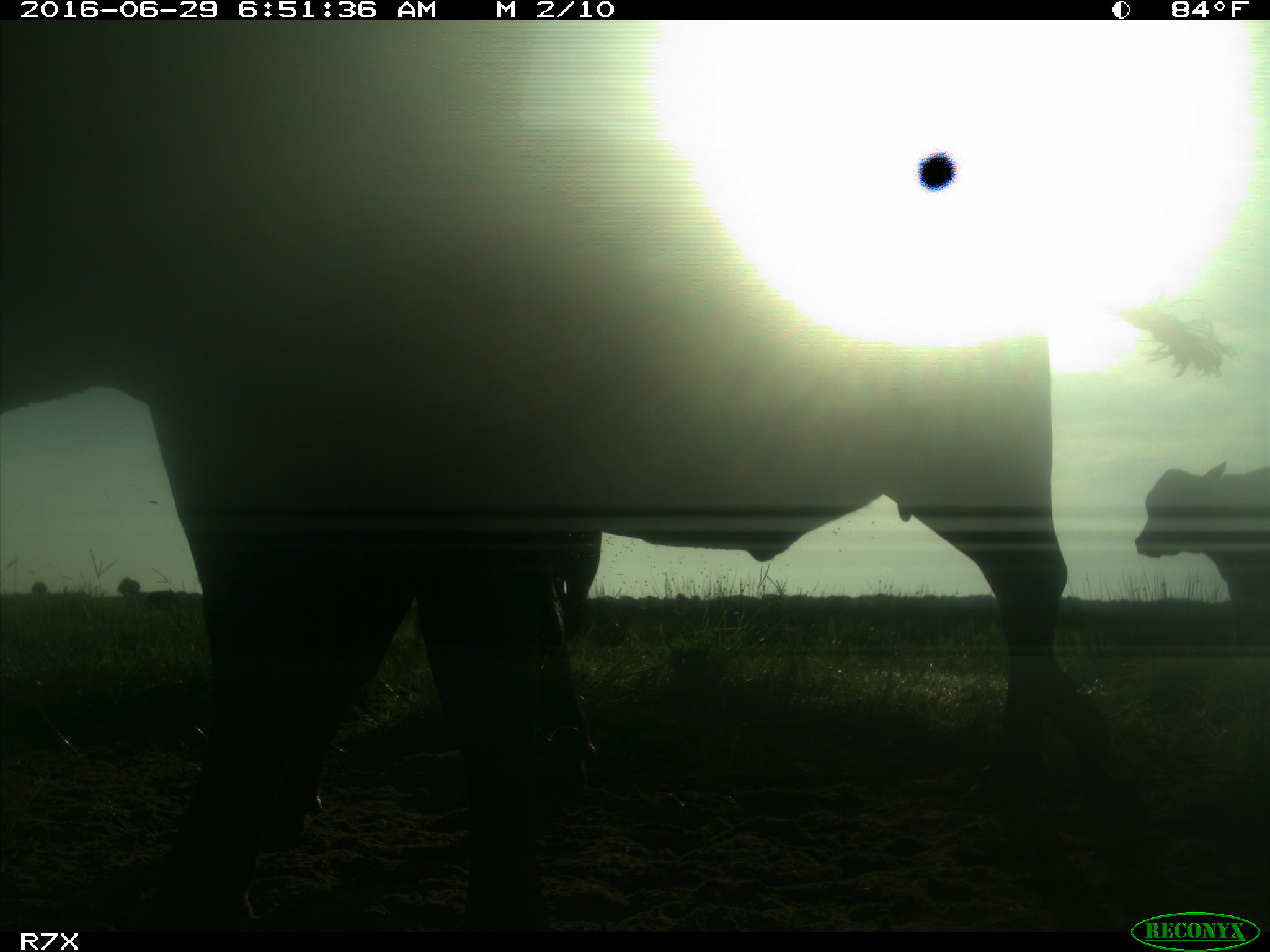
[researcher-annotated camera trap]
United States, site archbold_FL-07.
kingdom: Animalia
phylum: Chordata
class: Mammalia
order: Artiodactyla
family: Bovidae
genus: Bos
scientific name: Bos taurus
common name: domestic cow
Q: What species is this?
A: Bos taurus (domestic cow).